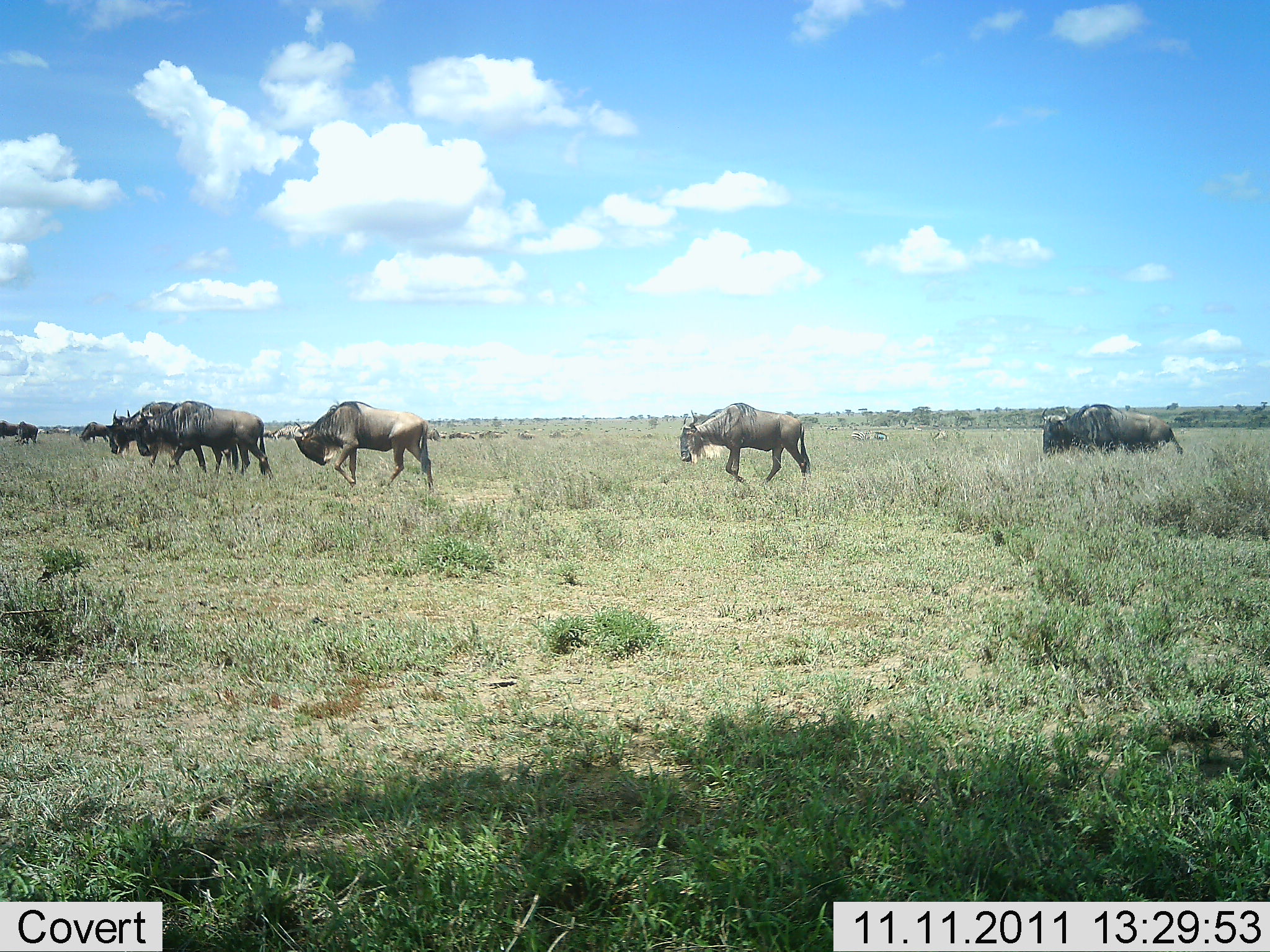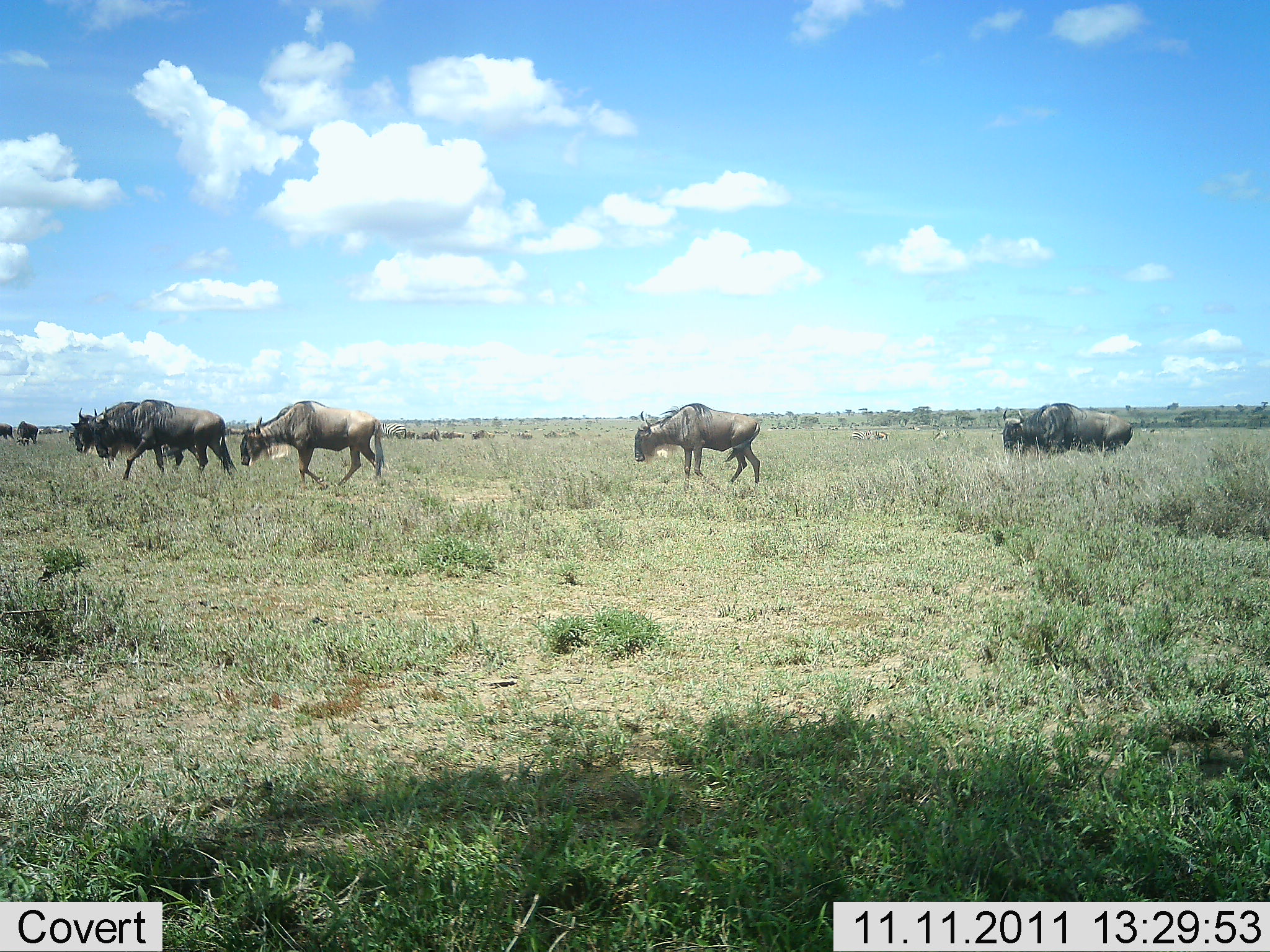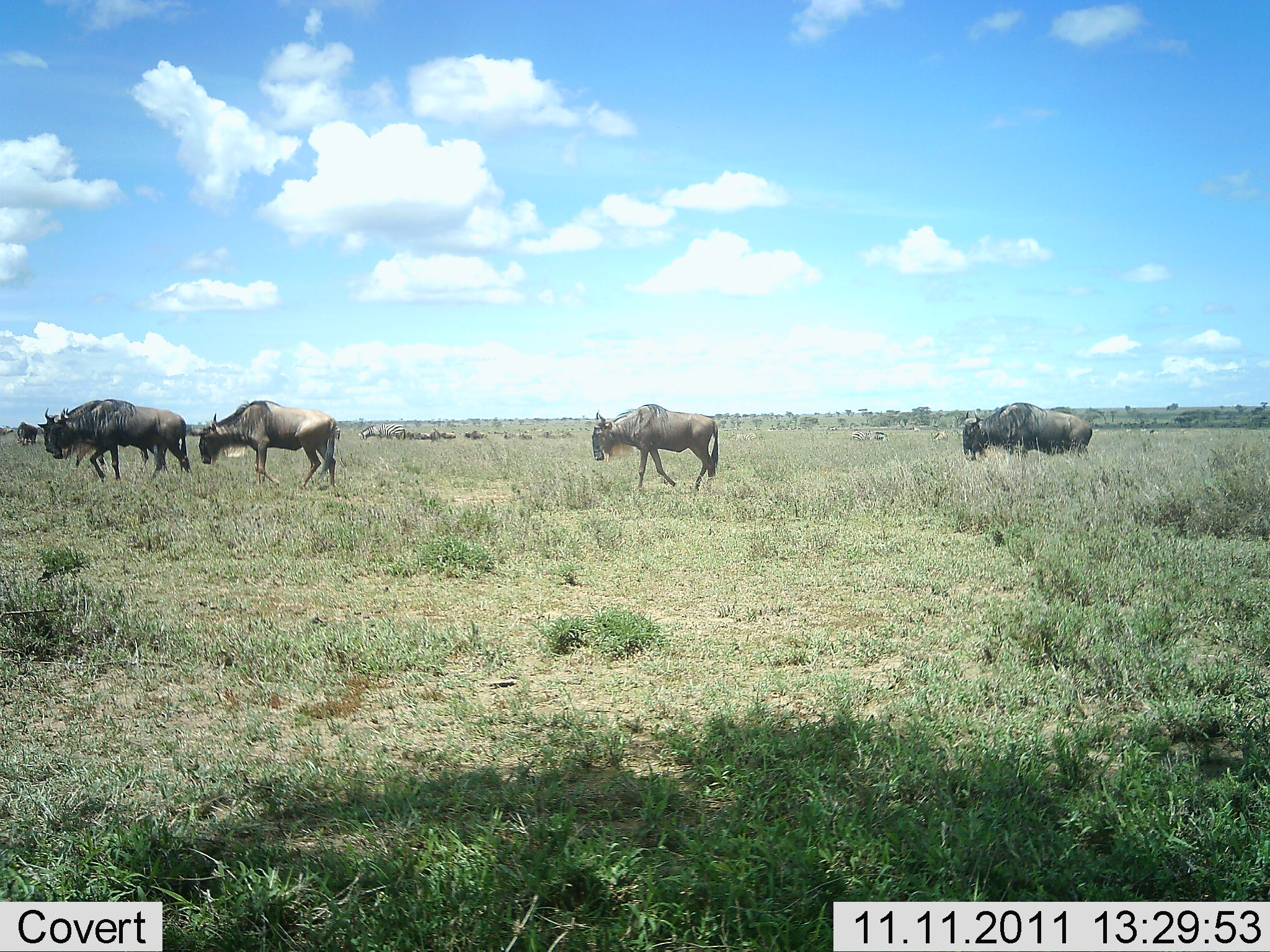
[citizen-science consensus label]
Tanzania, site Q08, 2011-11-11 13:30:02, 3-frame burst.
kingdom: Animalia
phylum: Chordata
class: Mammalia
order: Artiodactyla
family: Bovidae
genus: Connochaetes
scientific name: Connochaetes taurinus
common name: blue wildebeest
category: wildebeest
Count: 7.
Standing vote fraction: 0%.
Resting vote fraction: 0%.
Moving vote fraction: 94%.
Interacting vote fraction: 0%.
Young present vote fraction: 0%.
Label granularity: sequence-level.